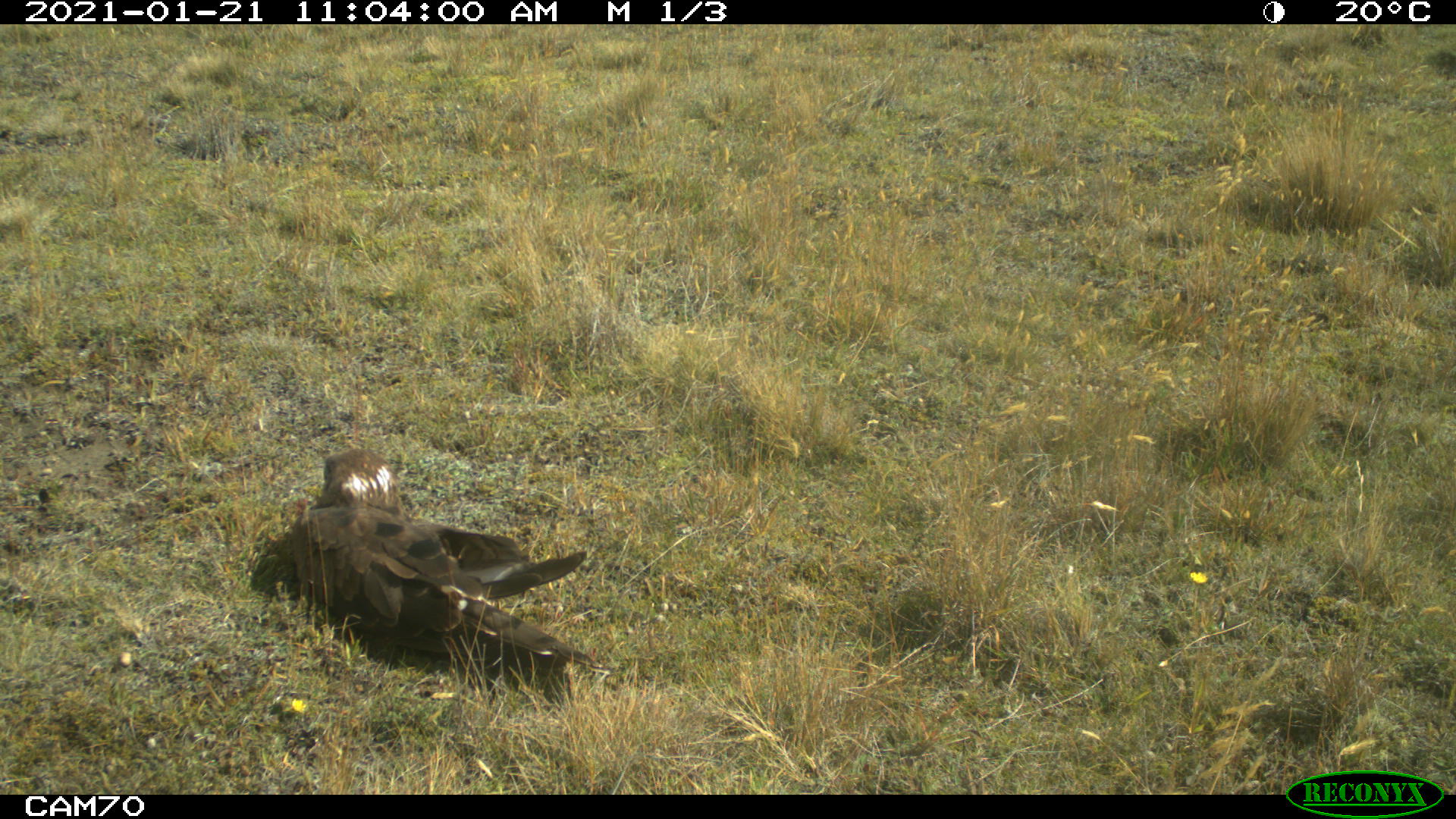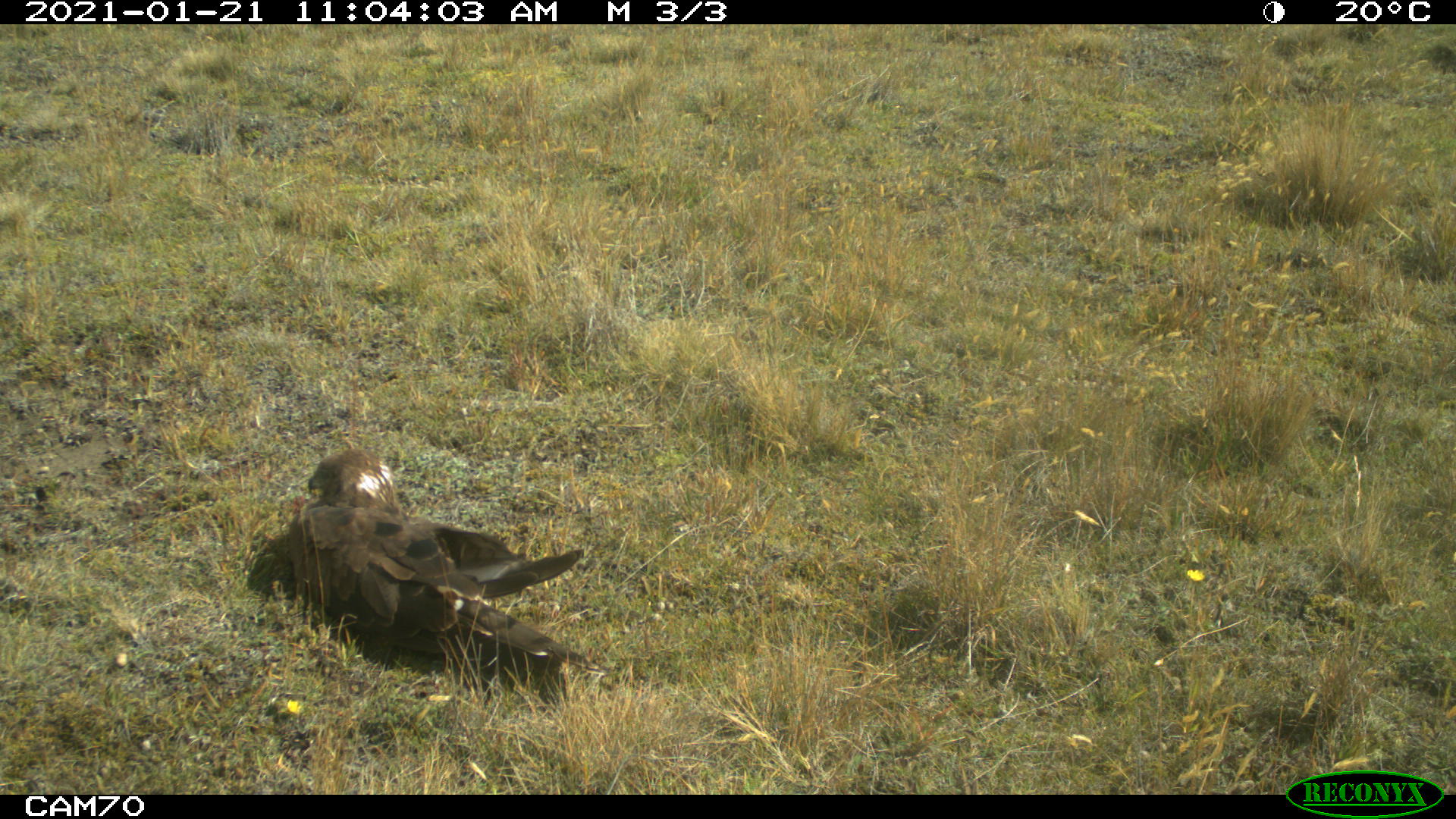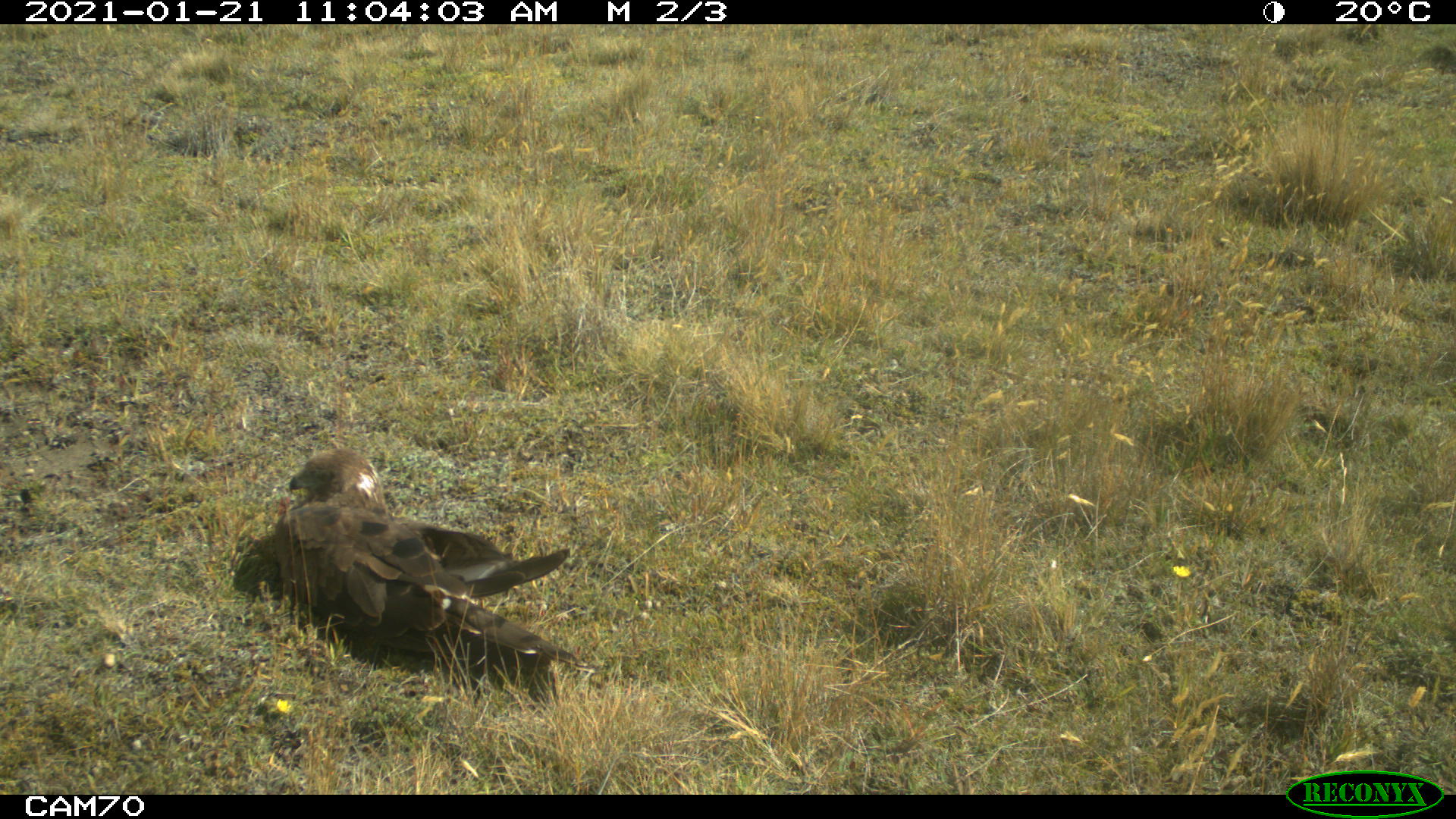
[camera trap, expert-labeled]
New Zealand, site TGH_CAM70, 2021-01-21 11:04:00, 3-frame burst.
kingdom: Animalia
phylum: Chordata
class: Aves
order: Accipitriformes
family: Accipitridae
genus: Circus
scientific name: Circus approximans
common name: swamp harrier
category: harrier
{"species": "harrier (swamp harrier) (Circus approximans)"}